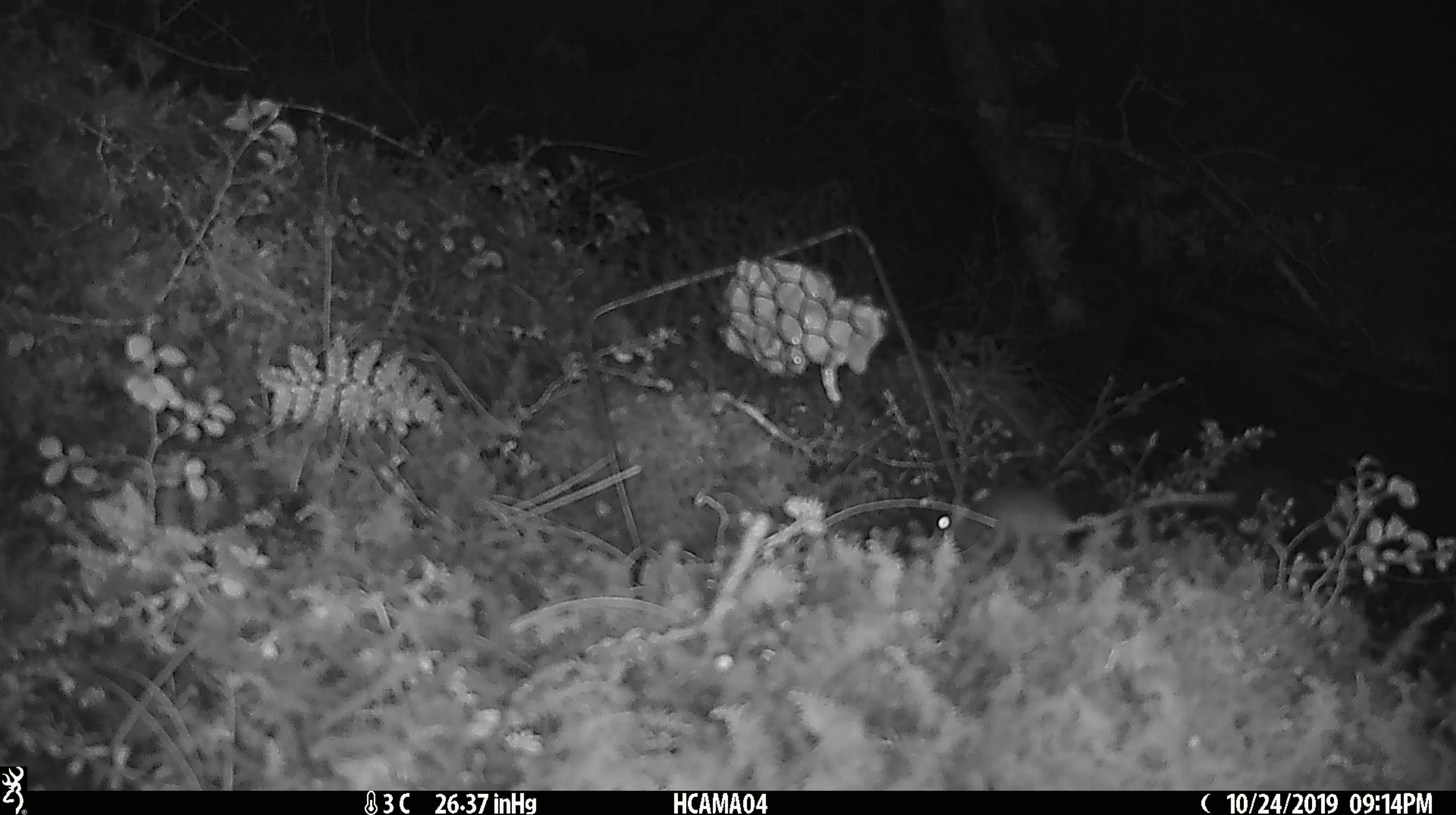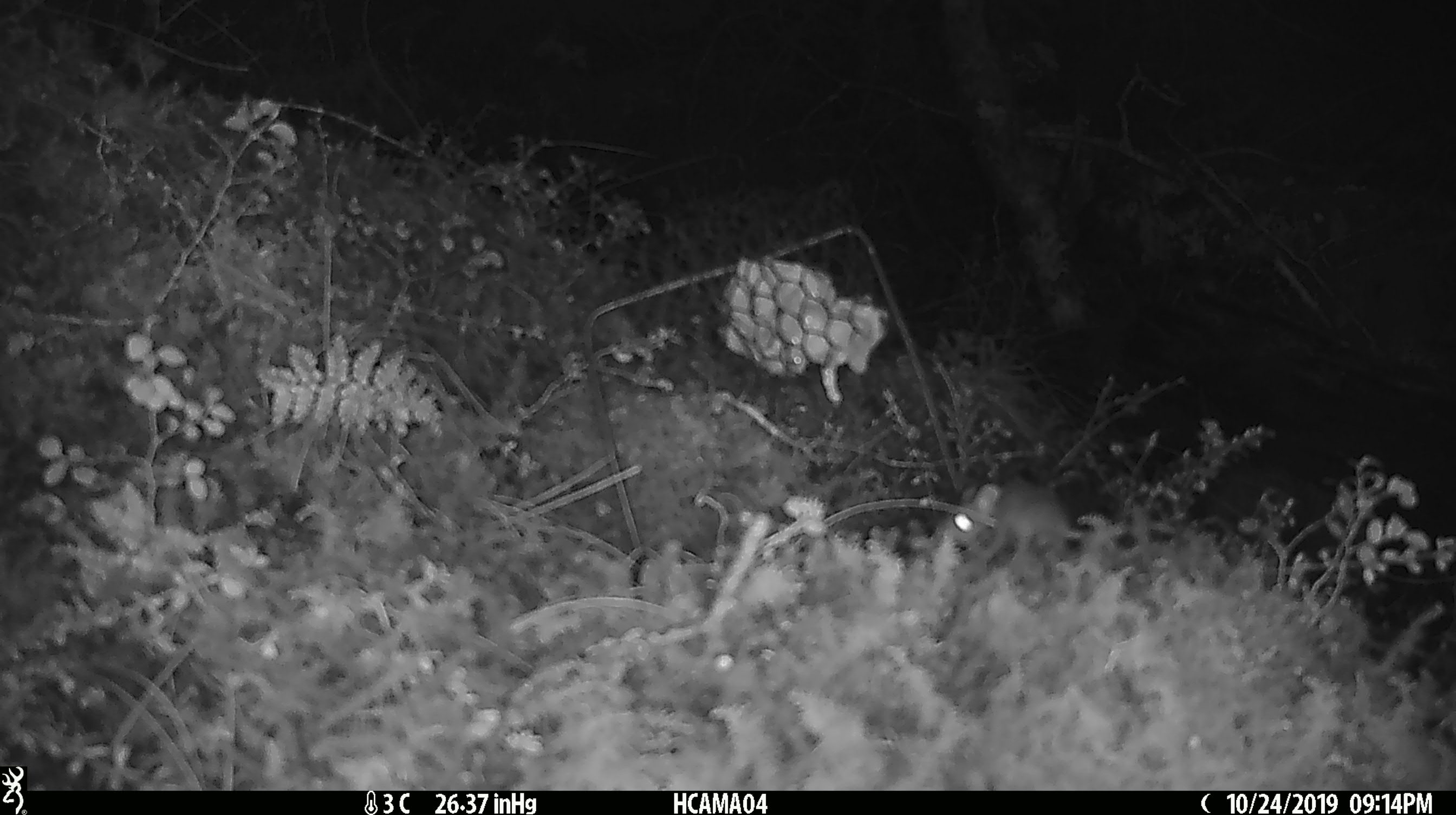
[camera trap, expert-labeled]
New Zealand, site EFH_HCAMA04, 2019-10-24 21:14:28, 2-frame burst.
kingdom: Animalia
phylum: Chordata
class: Mammalia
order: Rodentia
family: Muridae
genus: Mus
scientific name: Mus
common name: mouse